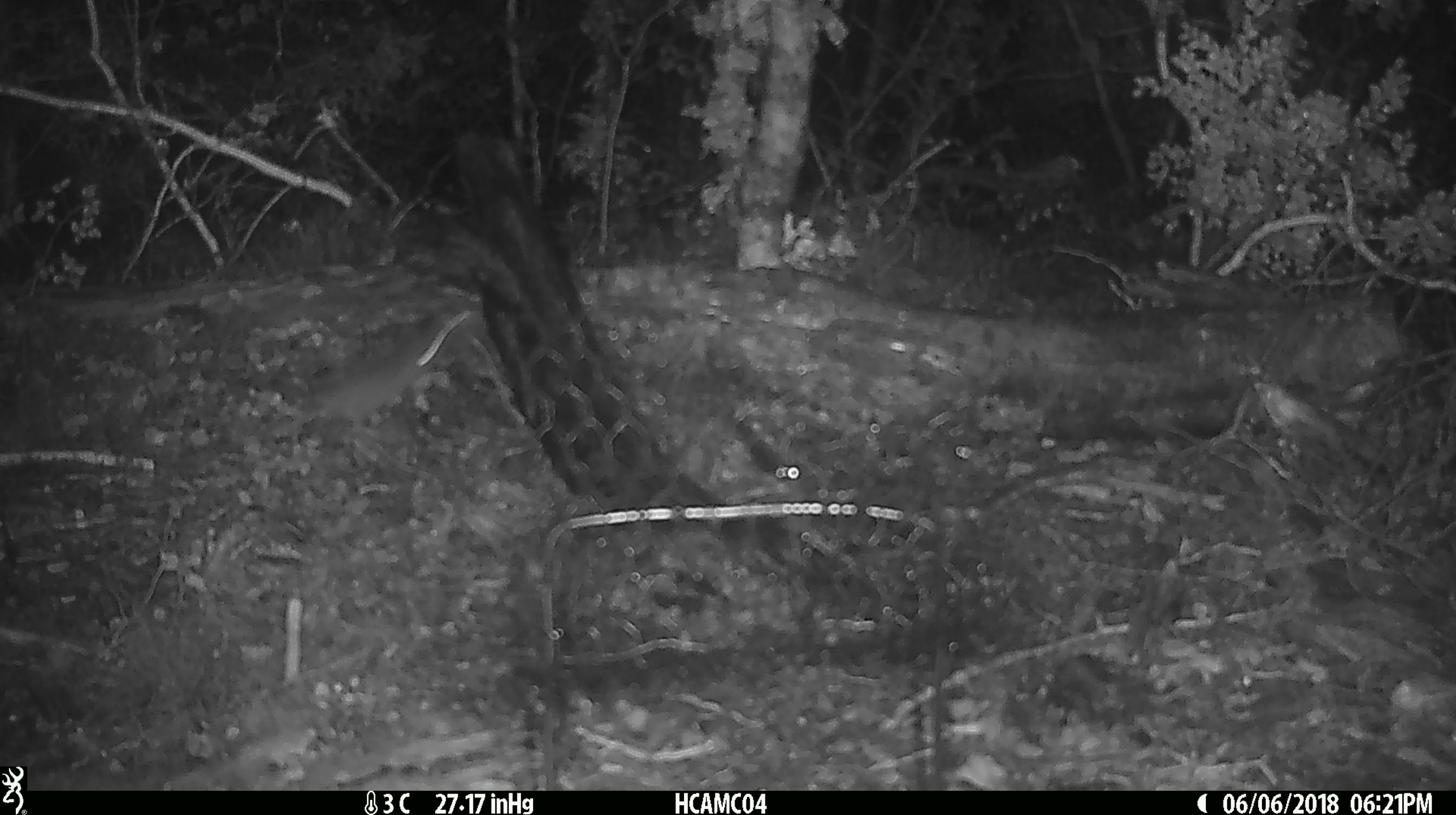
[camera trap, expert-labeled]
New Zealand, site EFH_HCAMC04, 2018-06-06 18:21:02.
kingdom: Animalia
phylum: Chordata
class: Mammalia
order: Rodentia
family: Muridae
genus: Mus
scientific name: Mus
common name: mouse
Mouse (Mus).